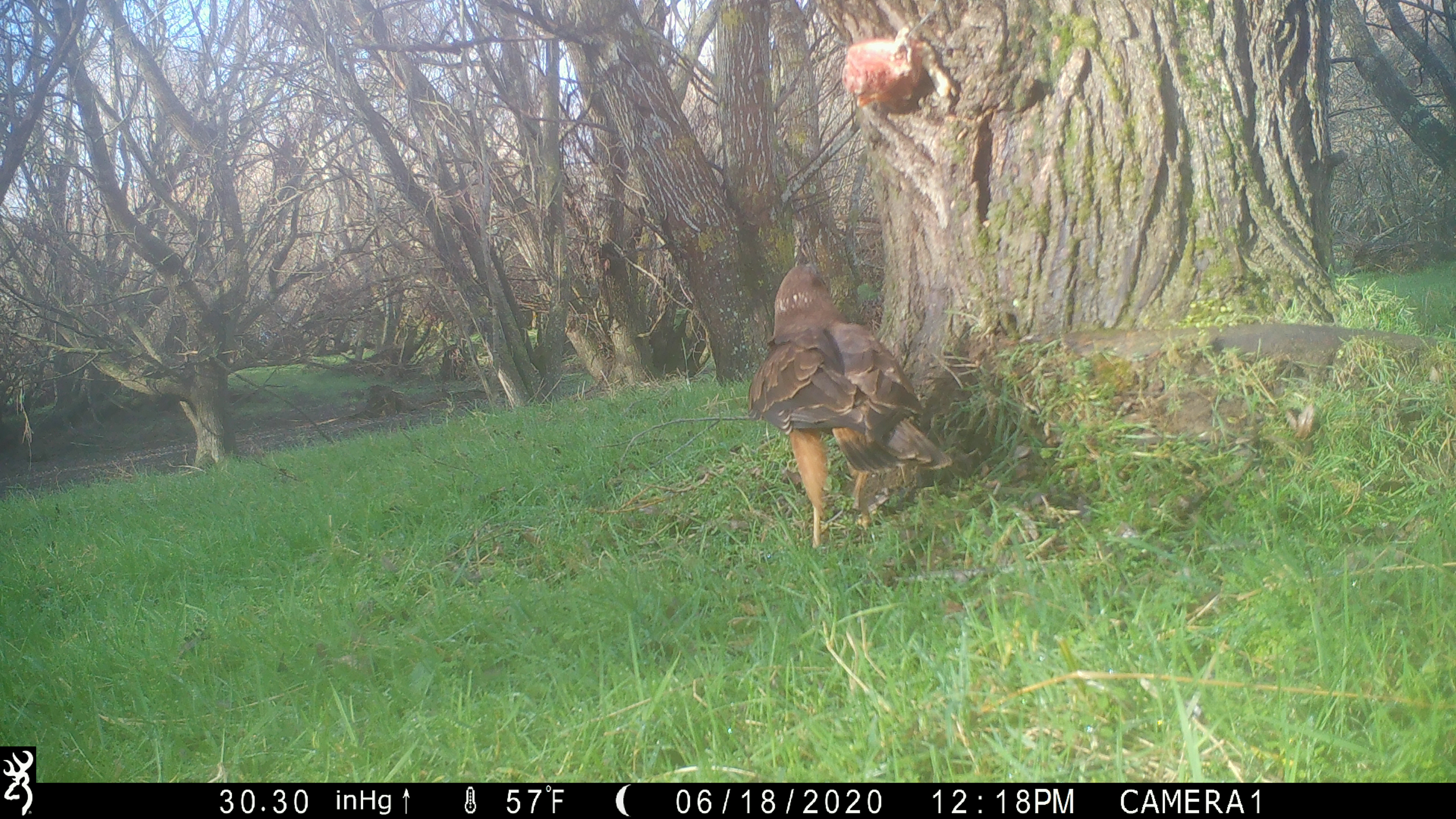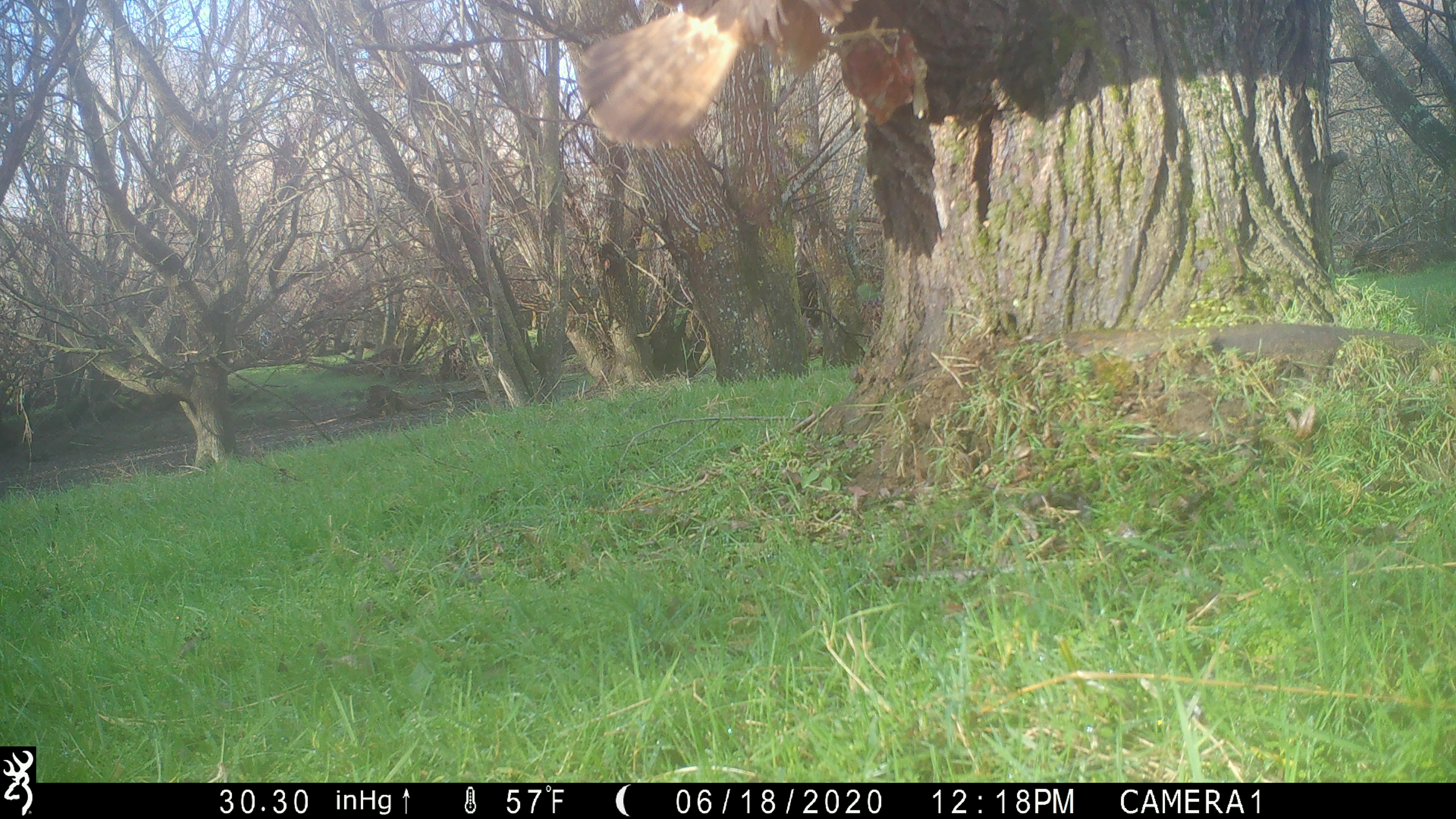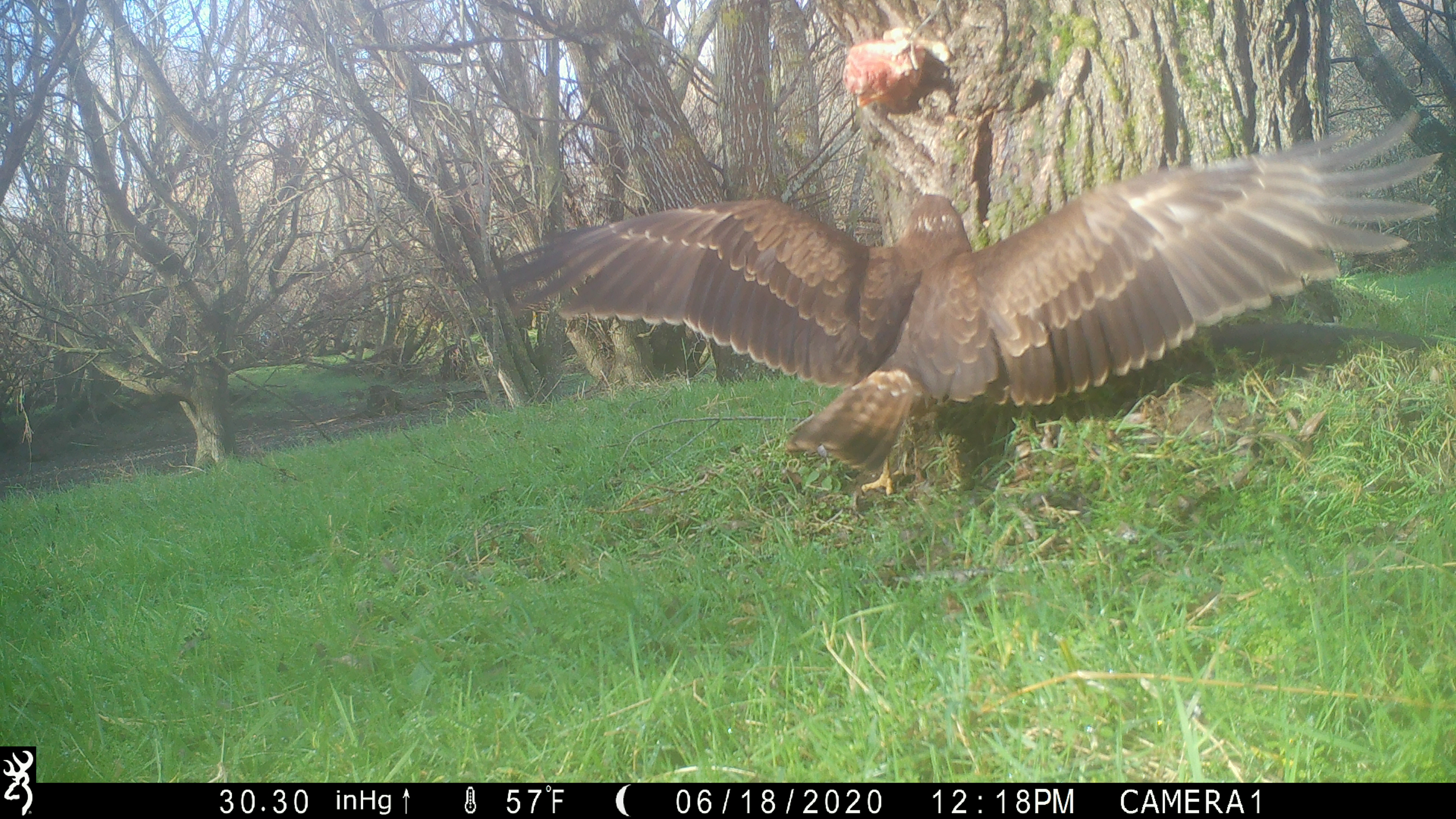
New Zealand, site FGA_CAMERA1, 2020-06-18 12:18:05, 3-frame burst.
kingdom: Animalia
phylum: Chordata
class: Aves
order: Accipitriformes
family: Accipitridae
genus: Circus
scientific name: Circus approximans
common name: swamp harrier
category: harrier